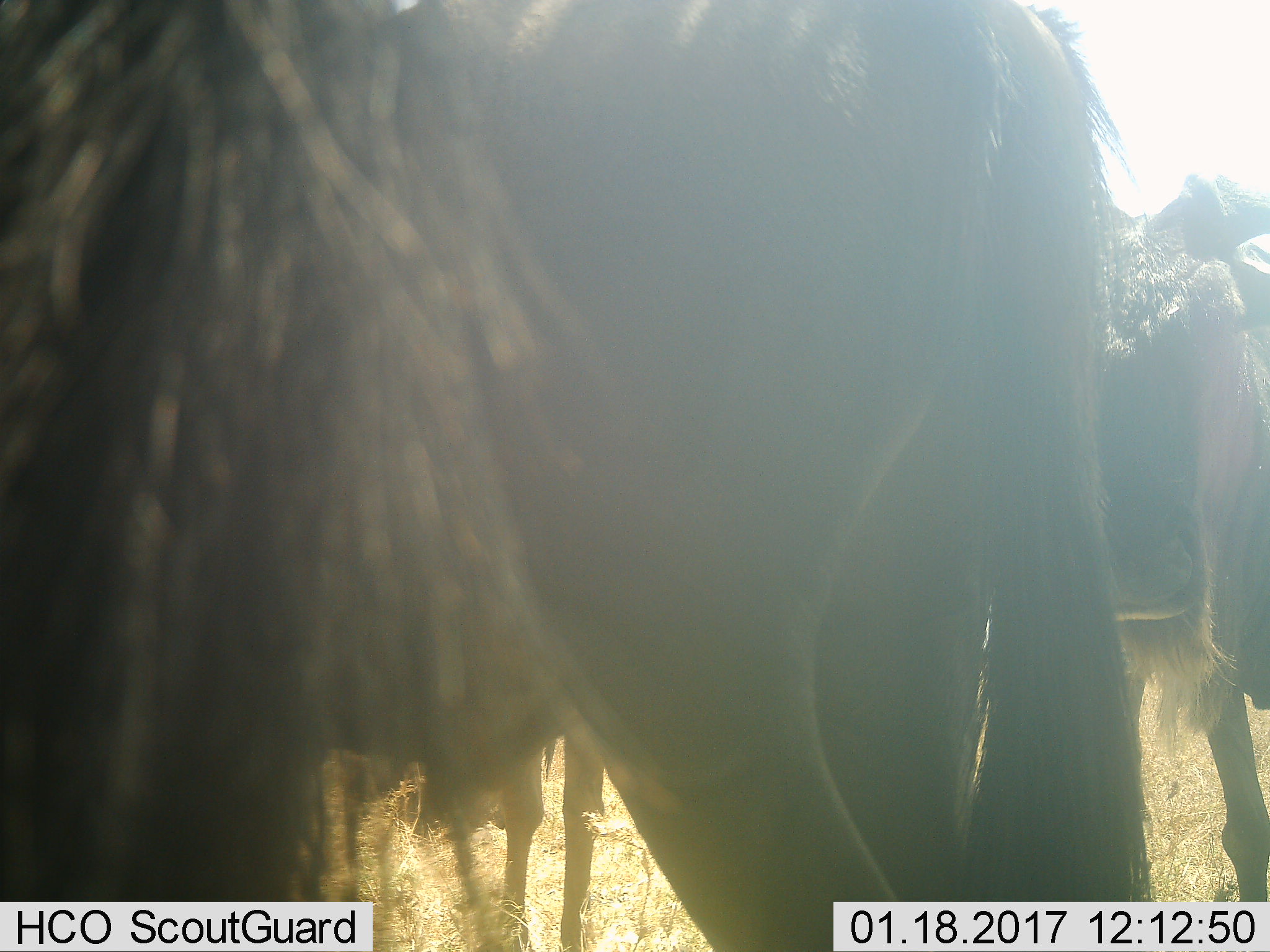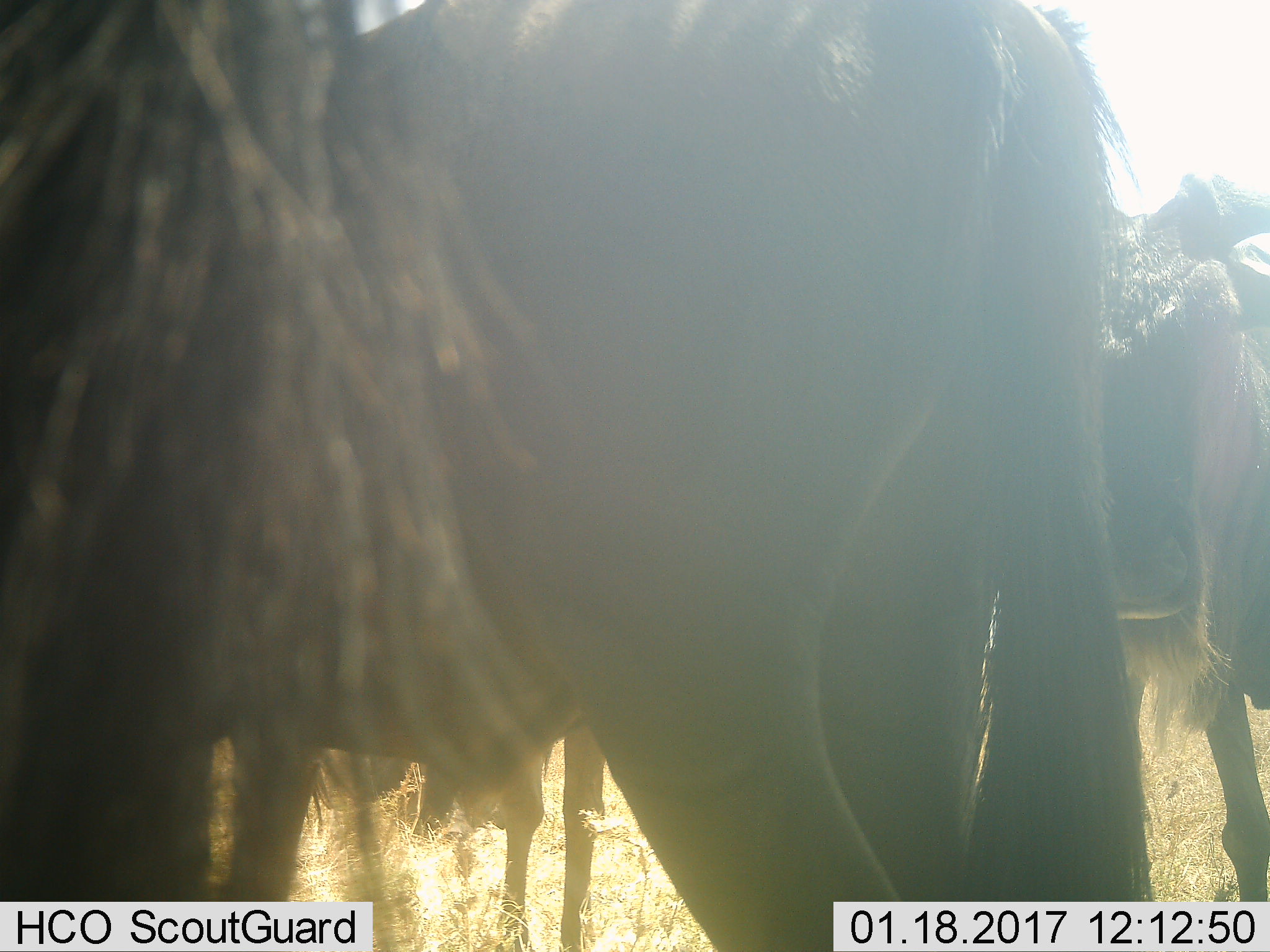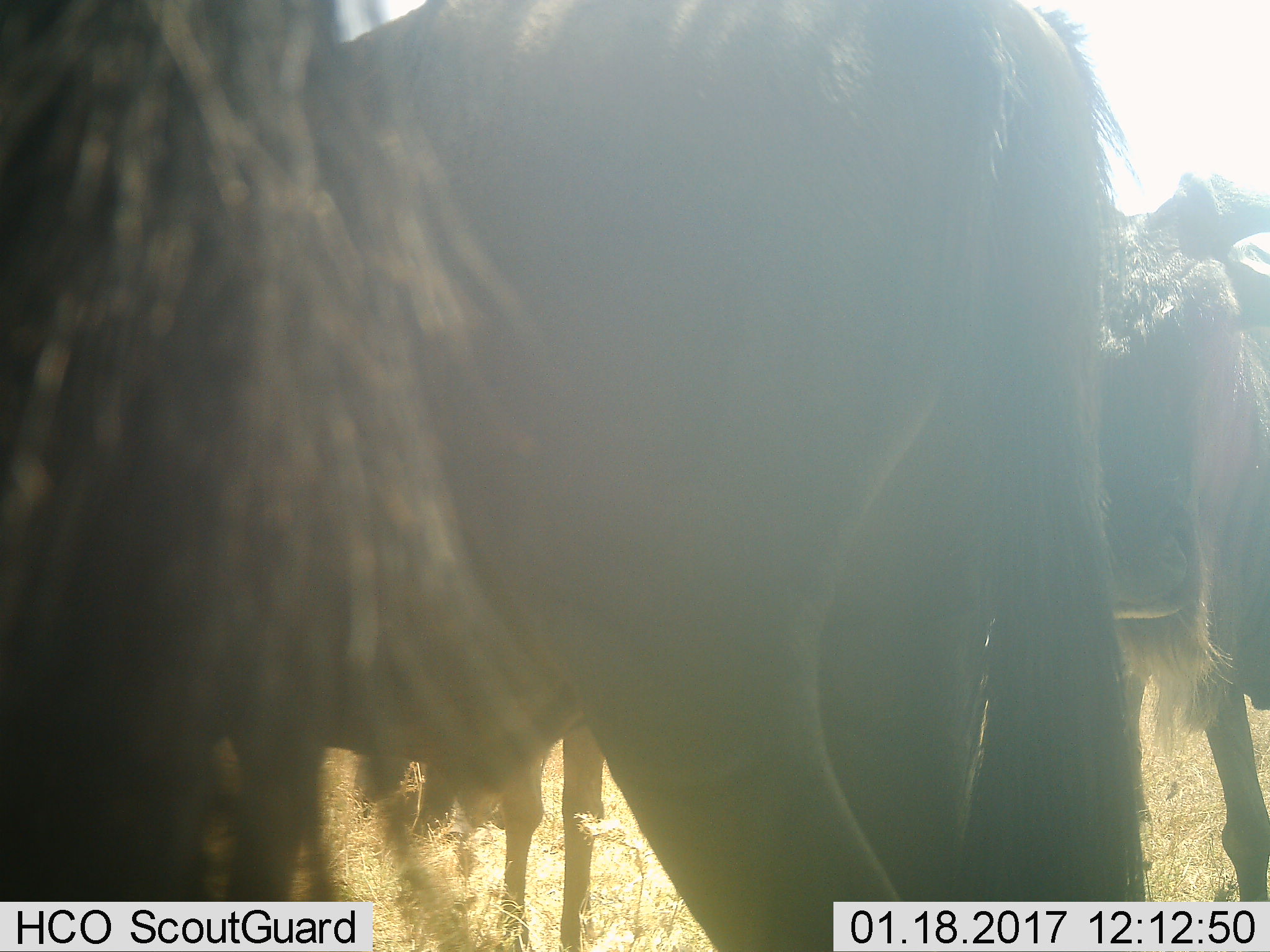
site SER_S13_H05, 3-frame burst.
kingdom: Animalia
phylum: Chordata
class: Mammalia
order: Artiodactyla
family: Bovidae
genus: Connochaetes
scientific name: Connochaetes taurinus taurinus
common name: blue wildebeest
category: wildebeestblue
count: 3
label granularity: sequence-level